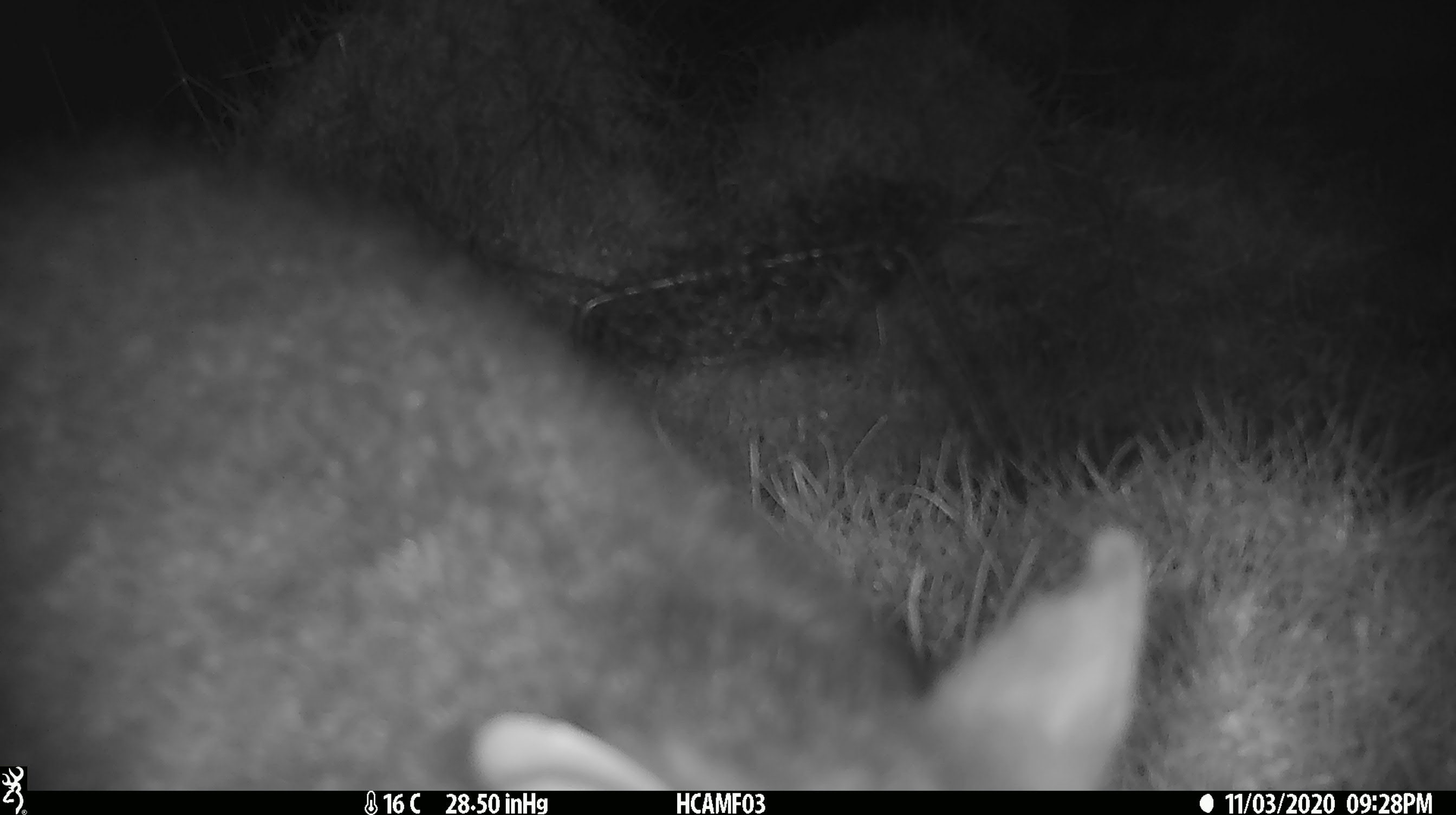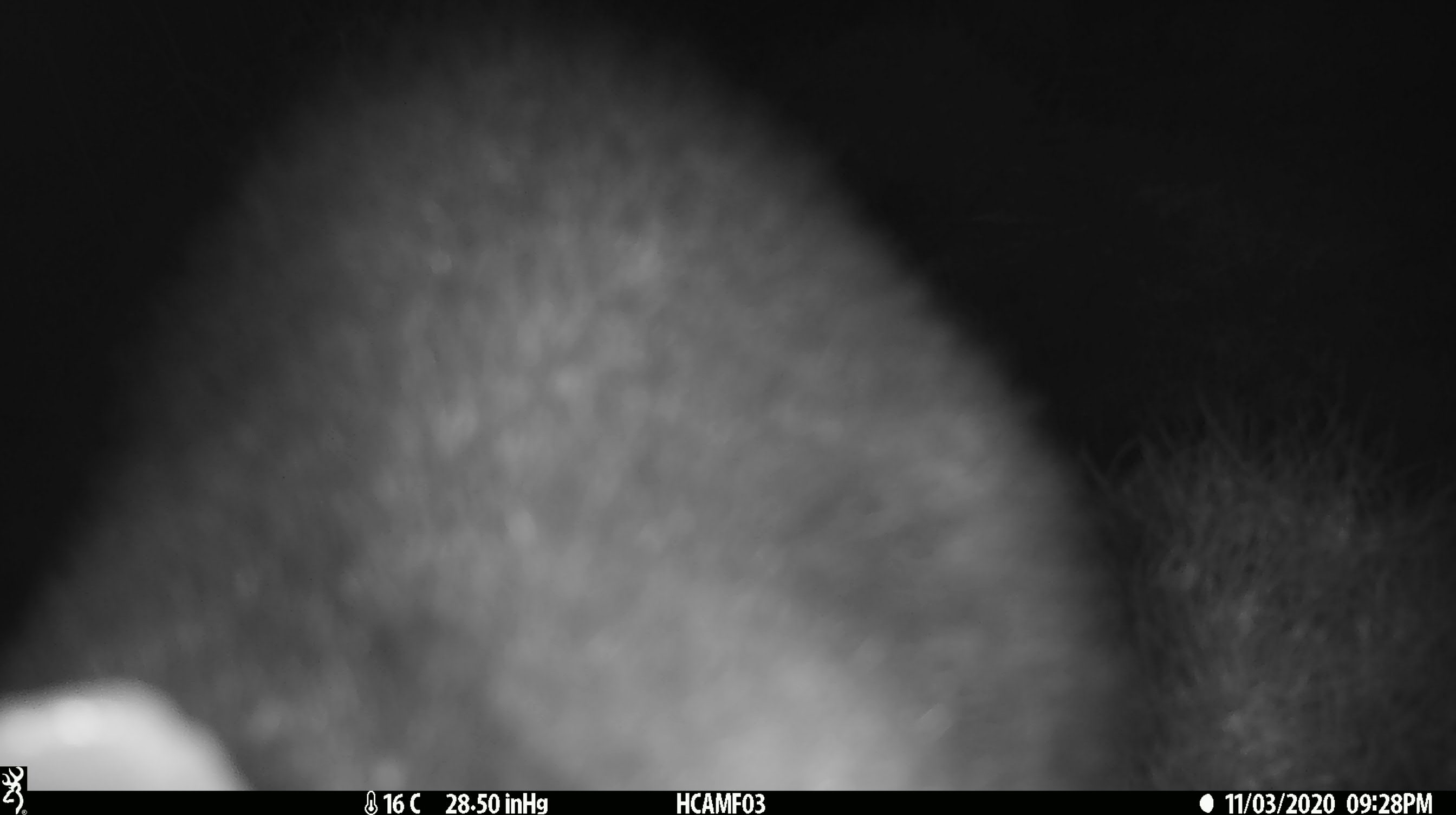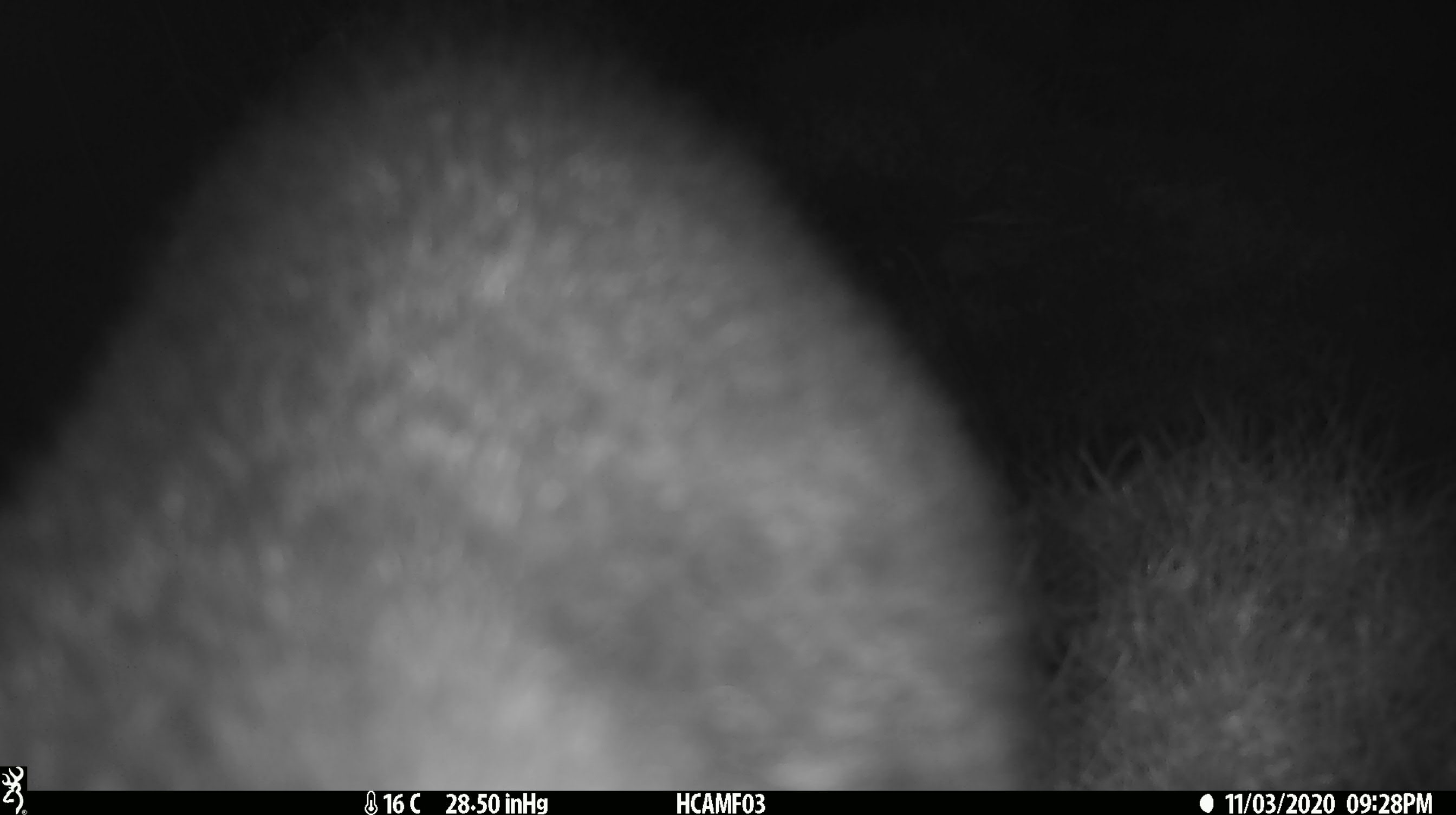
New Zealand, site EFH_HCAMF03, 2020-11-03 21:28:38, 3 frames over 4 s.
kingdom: Animalia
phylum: Chordata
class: Mammalia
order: Diprotodontia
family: Phalangeridae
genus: Trichosurus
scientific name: Trichosurus vulpecula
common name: common brushtail possum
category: possum